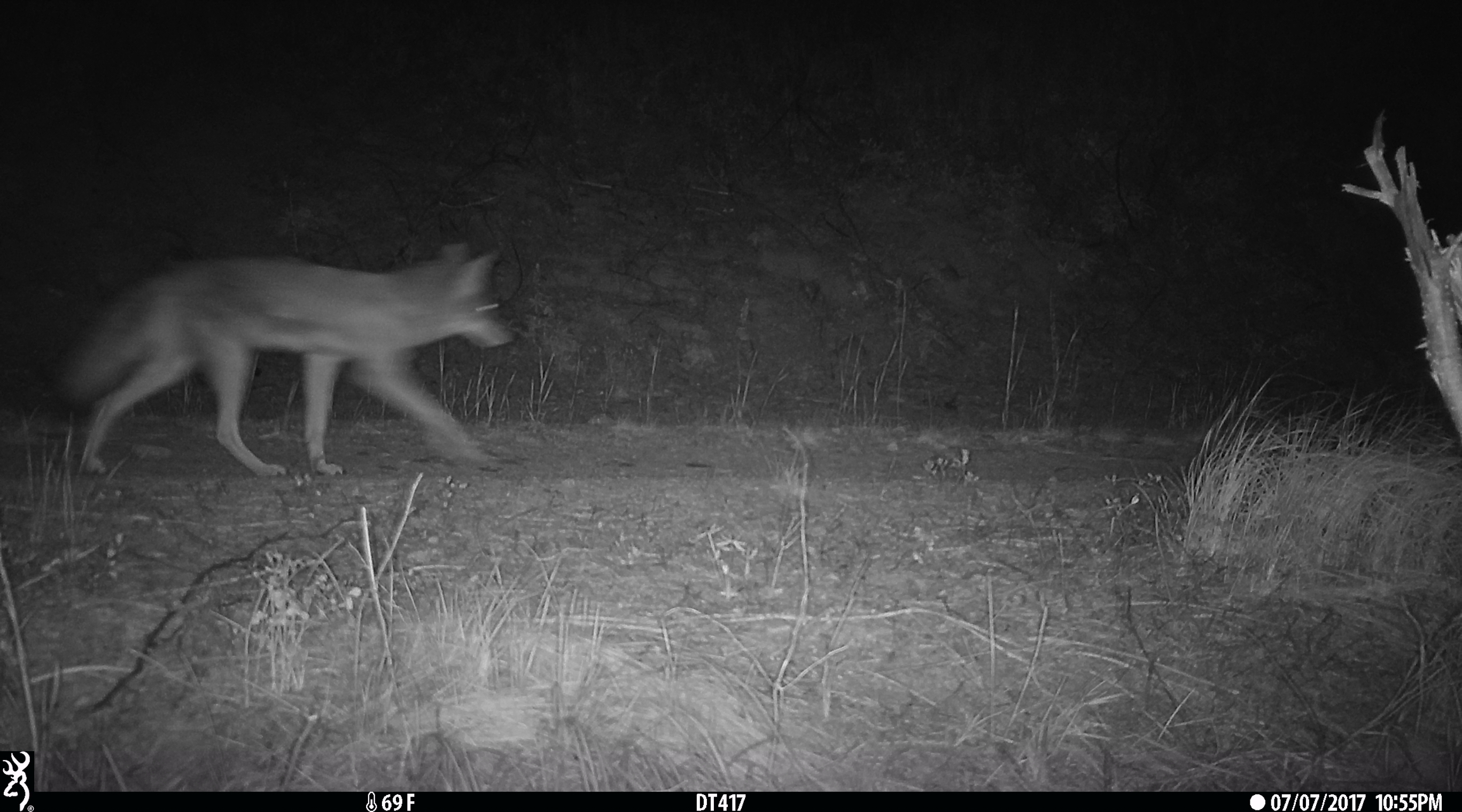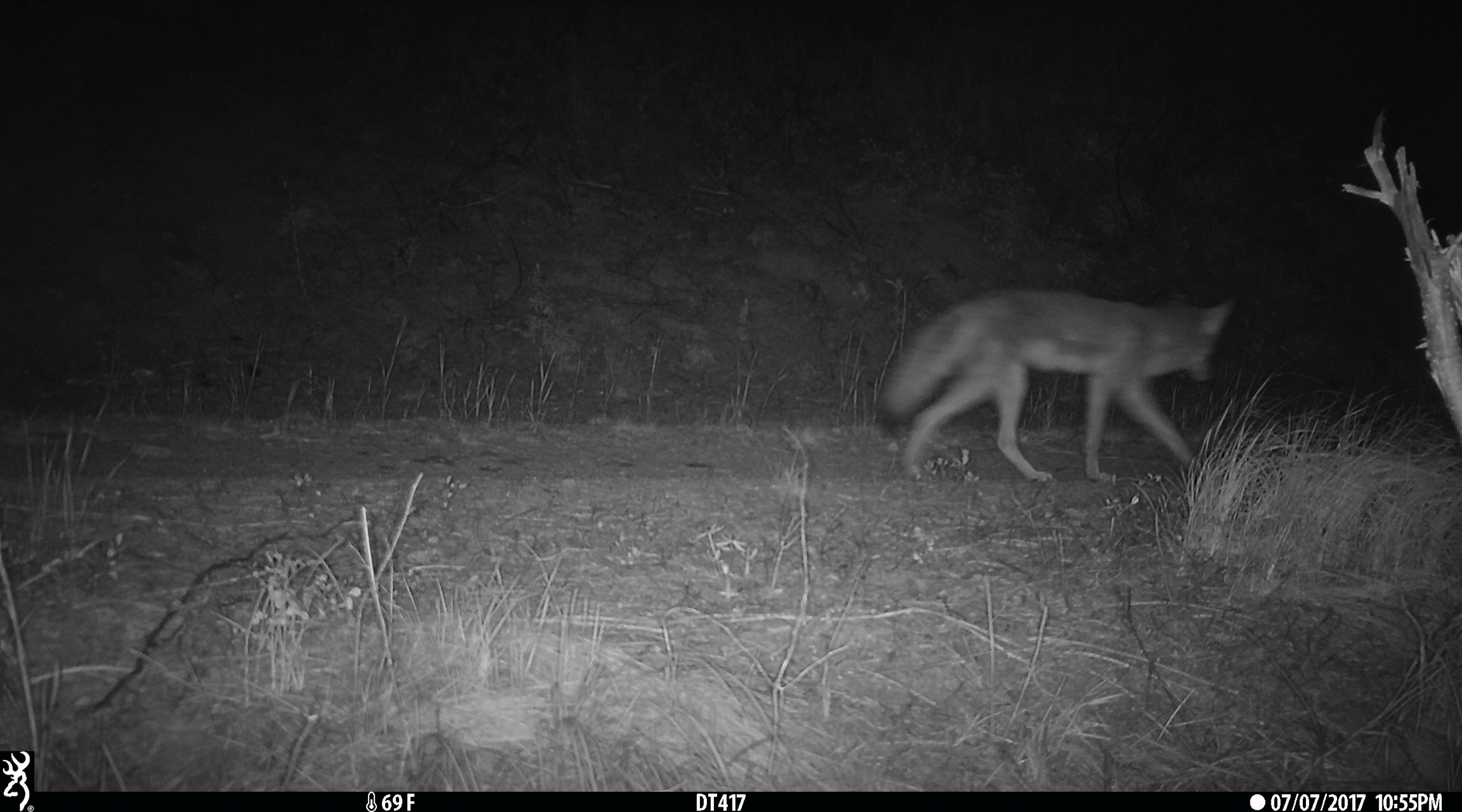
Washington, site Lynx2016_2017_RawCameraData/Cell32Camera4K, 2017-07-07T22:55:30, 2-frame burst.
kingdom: Animalia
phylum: Chordata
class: Mammalia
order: Carnivora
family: Canidae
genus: Canis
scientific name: Canis latrans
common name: coyote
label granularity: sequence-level